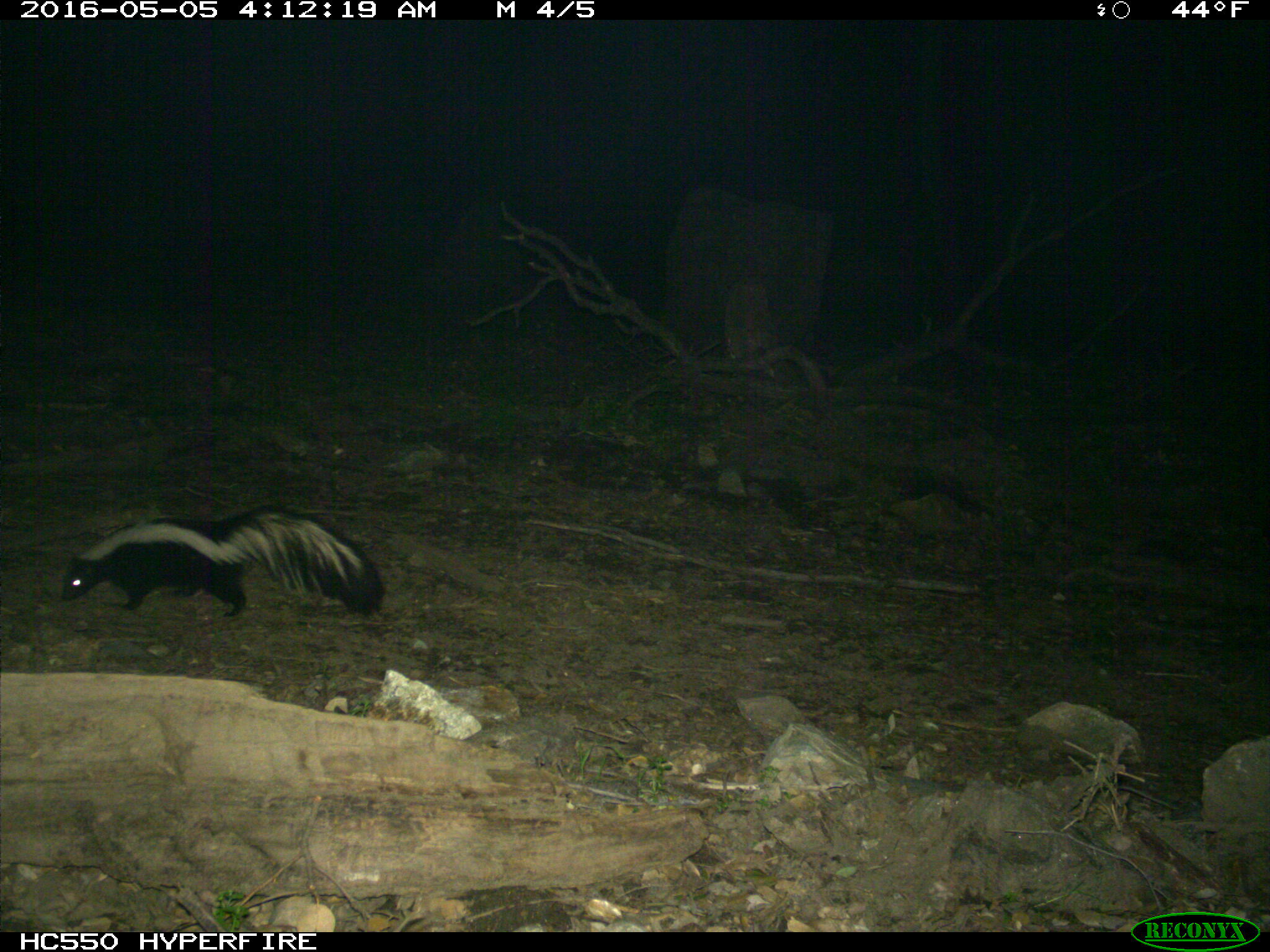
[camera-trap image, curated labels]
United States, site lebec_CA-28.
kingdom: Animalia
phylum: Chordata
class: Mammalia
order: Carnivora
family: Mephitidae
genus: Mephitis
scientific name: Mephitis mephitis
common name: striped skunk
Mephitis mephitis (striped skunk).